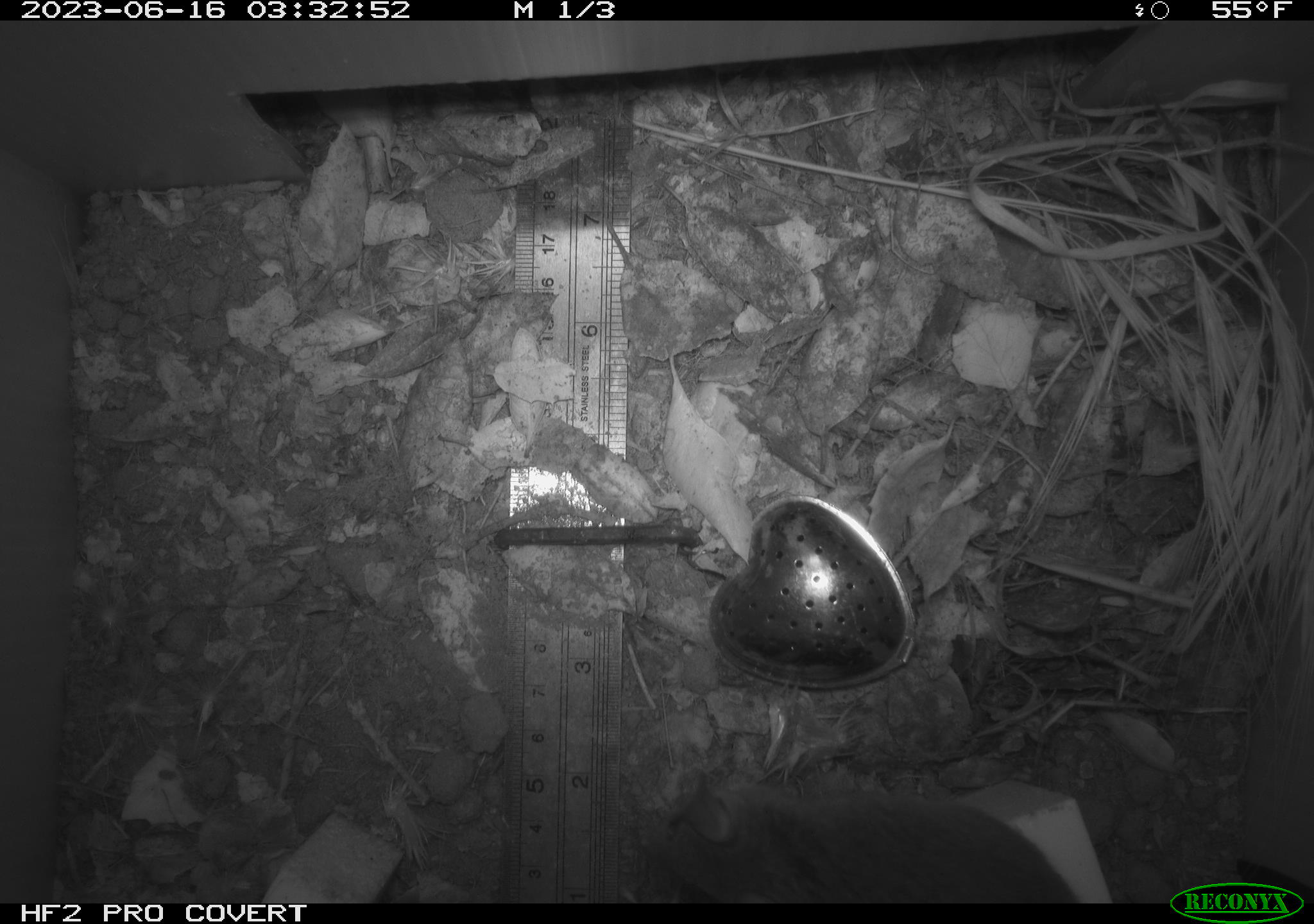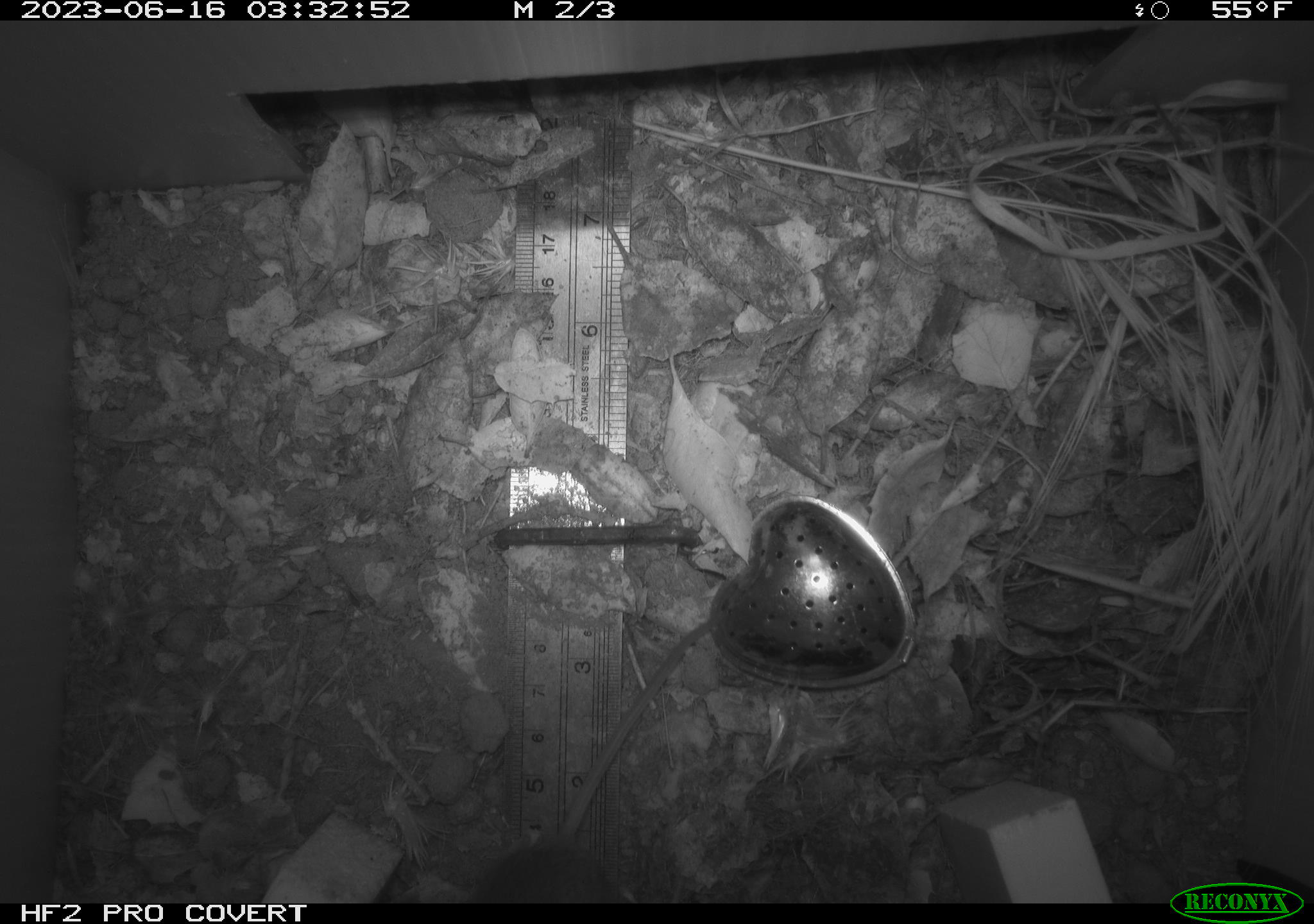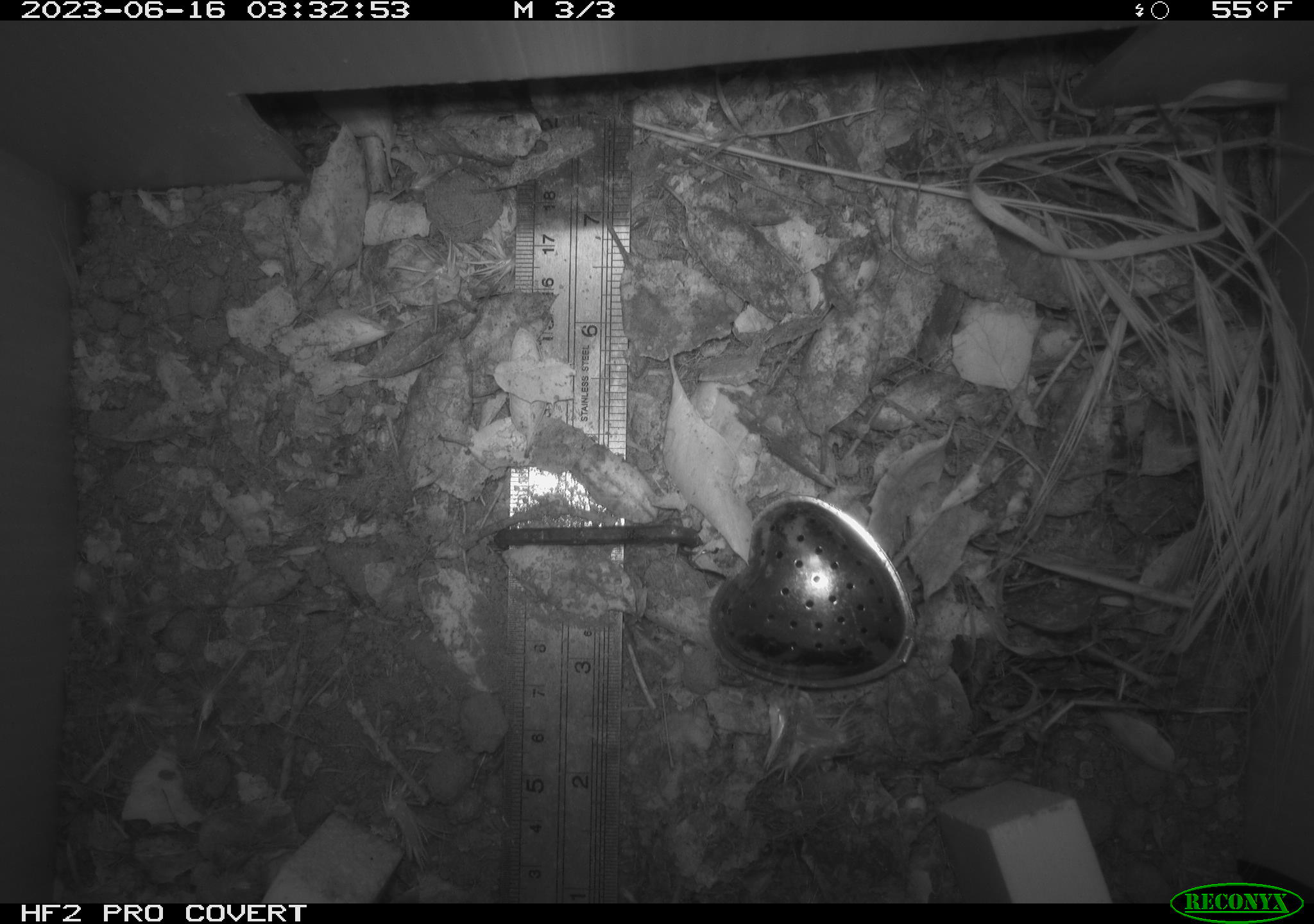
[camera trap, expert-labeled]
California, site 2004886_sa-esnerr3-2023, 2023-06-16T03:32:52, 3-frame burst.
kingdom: Animalia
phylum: Chordata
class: Mammalia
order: Rodentia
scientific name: Rodentia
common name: mouse species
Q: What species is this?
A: Mouse species (Rodentia).